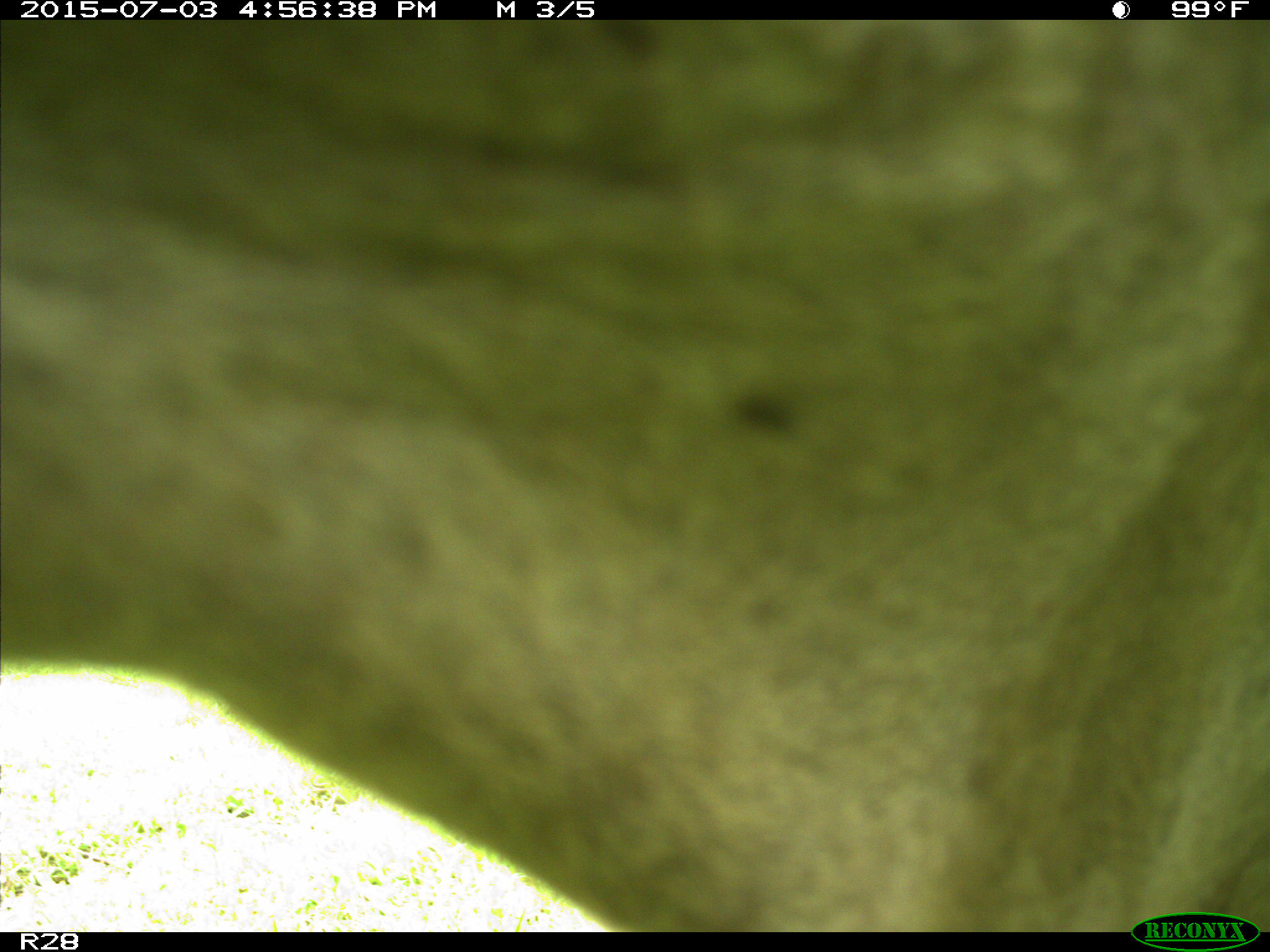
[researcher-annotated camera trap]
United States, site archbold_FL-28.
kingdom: Animalia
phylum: Chordata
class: Mammalia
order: Artiodactyla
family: Bovidae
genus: Bos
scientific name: Bos taurus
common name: domestic cow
Bos taurus (domestic cow).